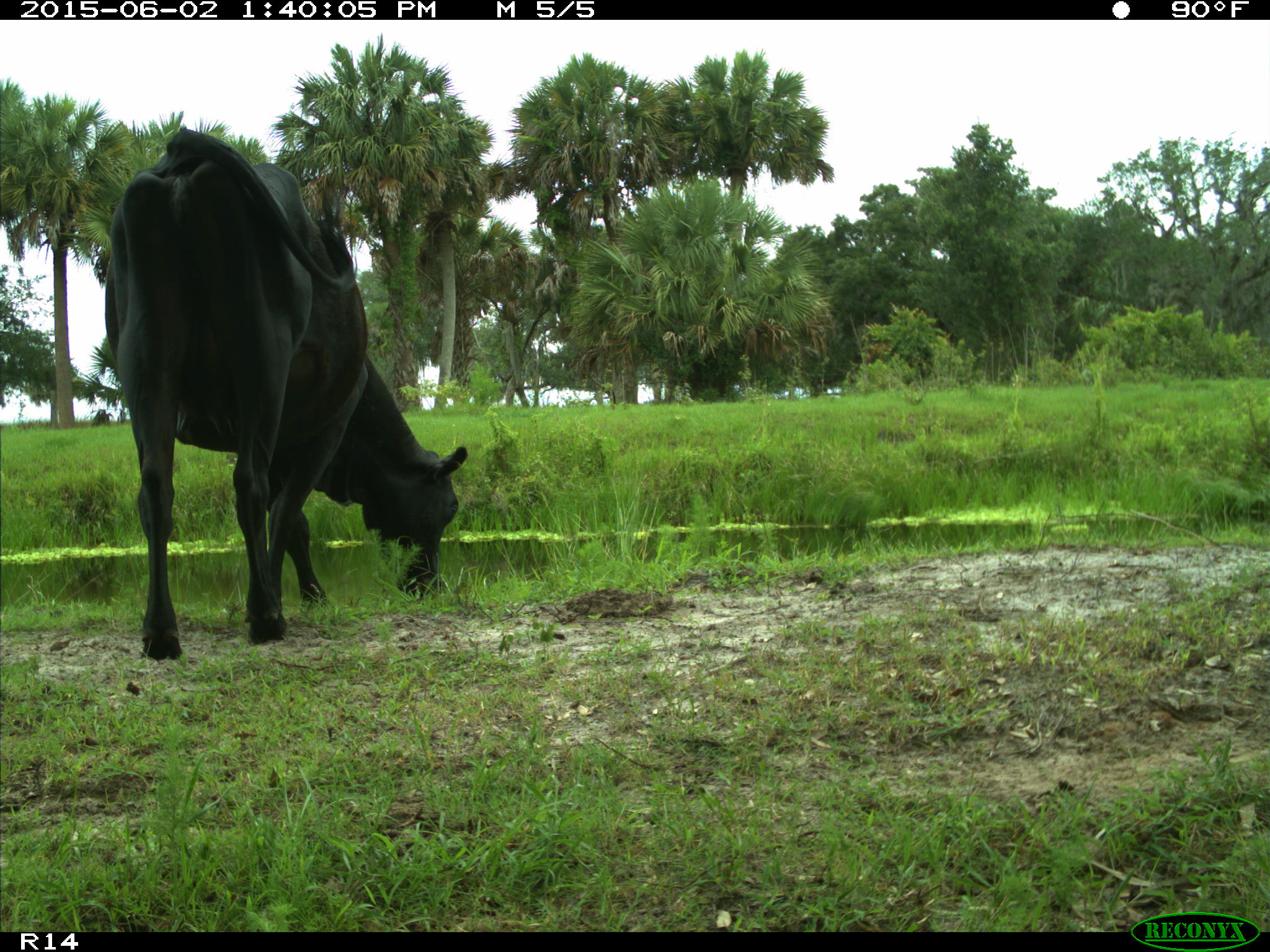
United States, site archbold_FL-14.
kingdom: Animalia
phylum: Chordata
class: Mammalia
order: Artiodactyla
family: Bovidae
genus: Bos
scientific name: Bos taurus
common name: domestic cow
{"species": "Bos taurus (domestic cow)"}